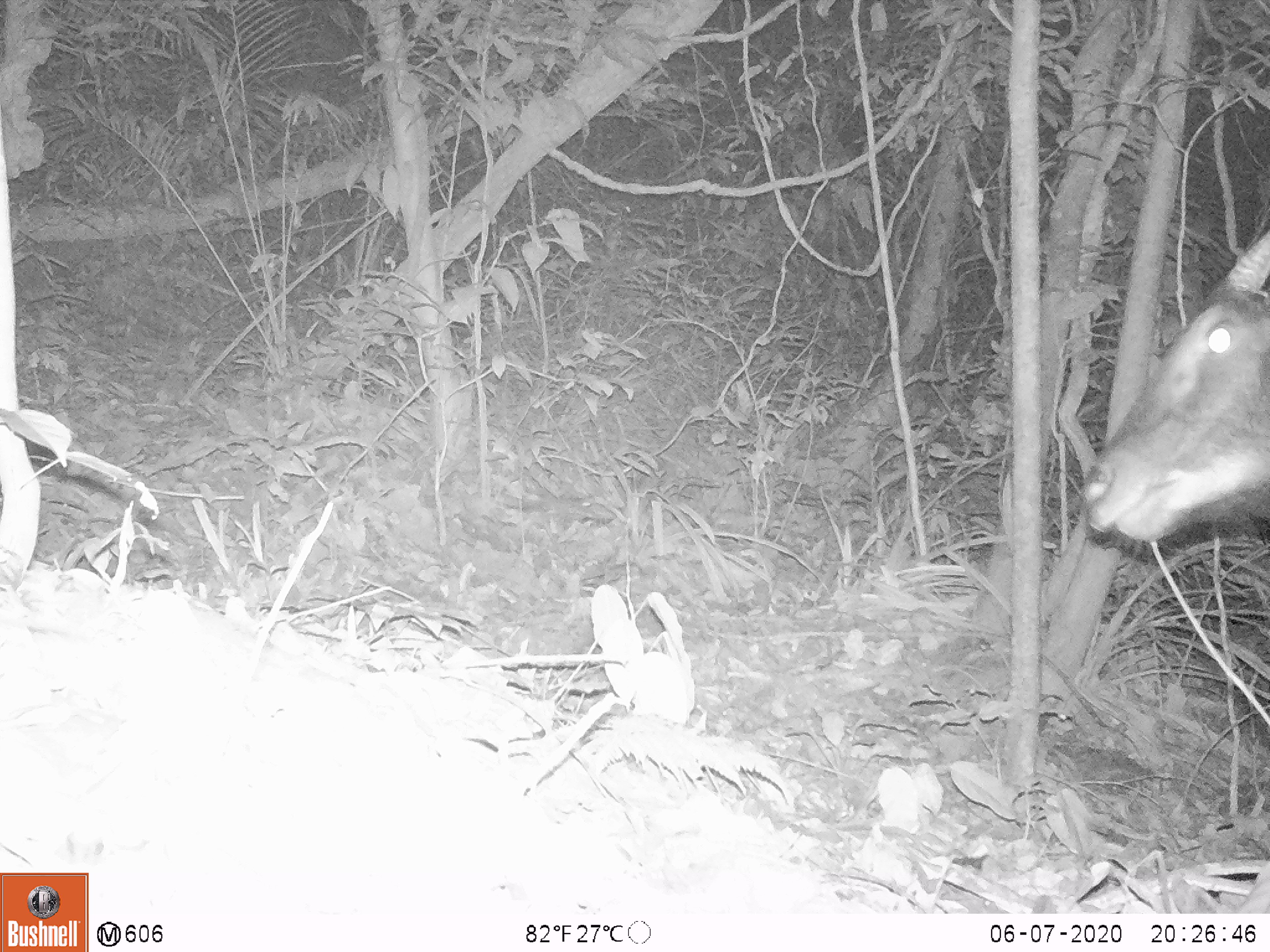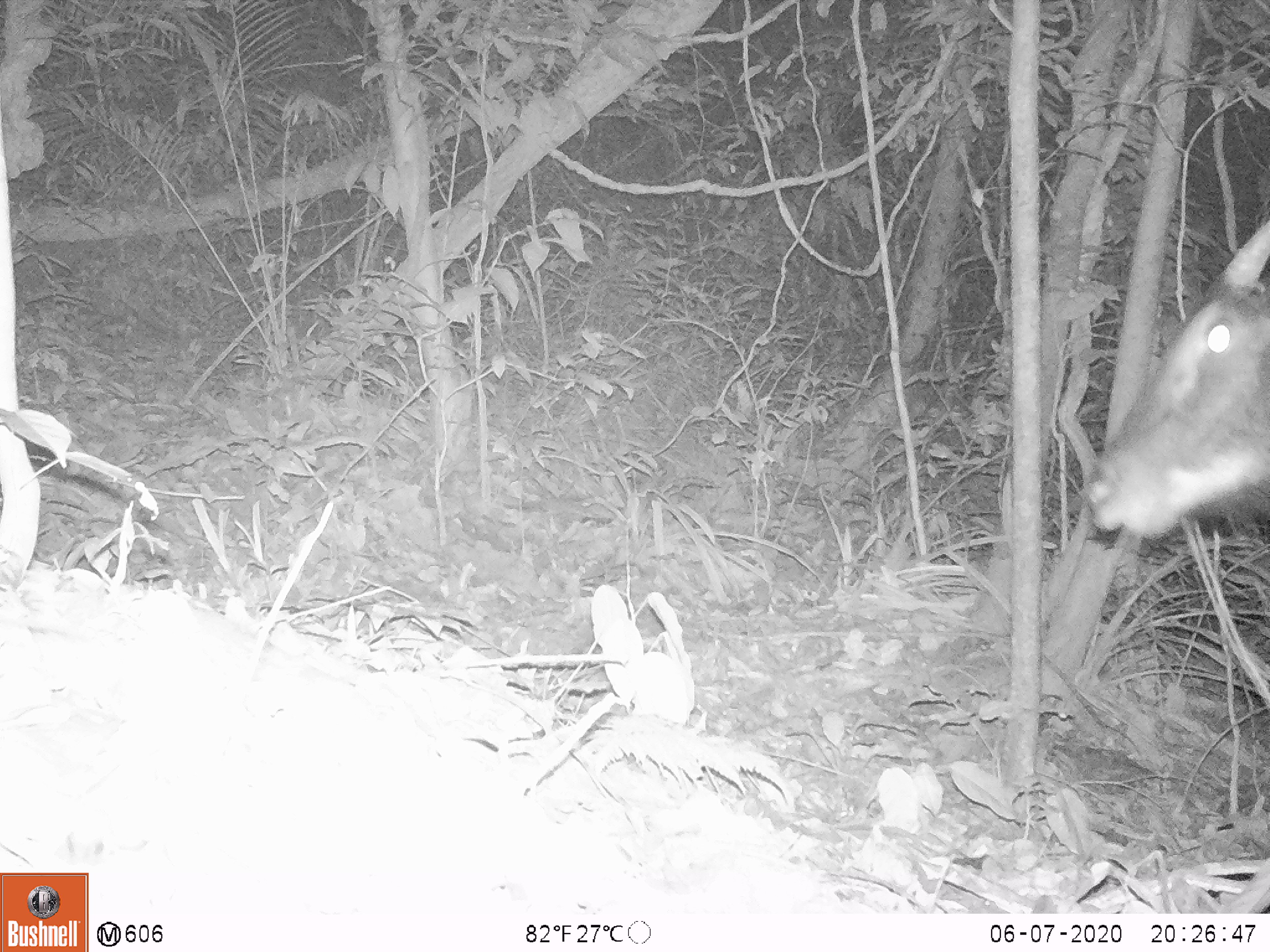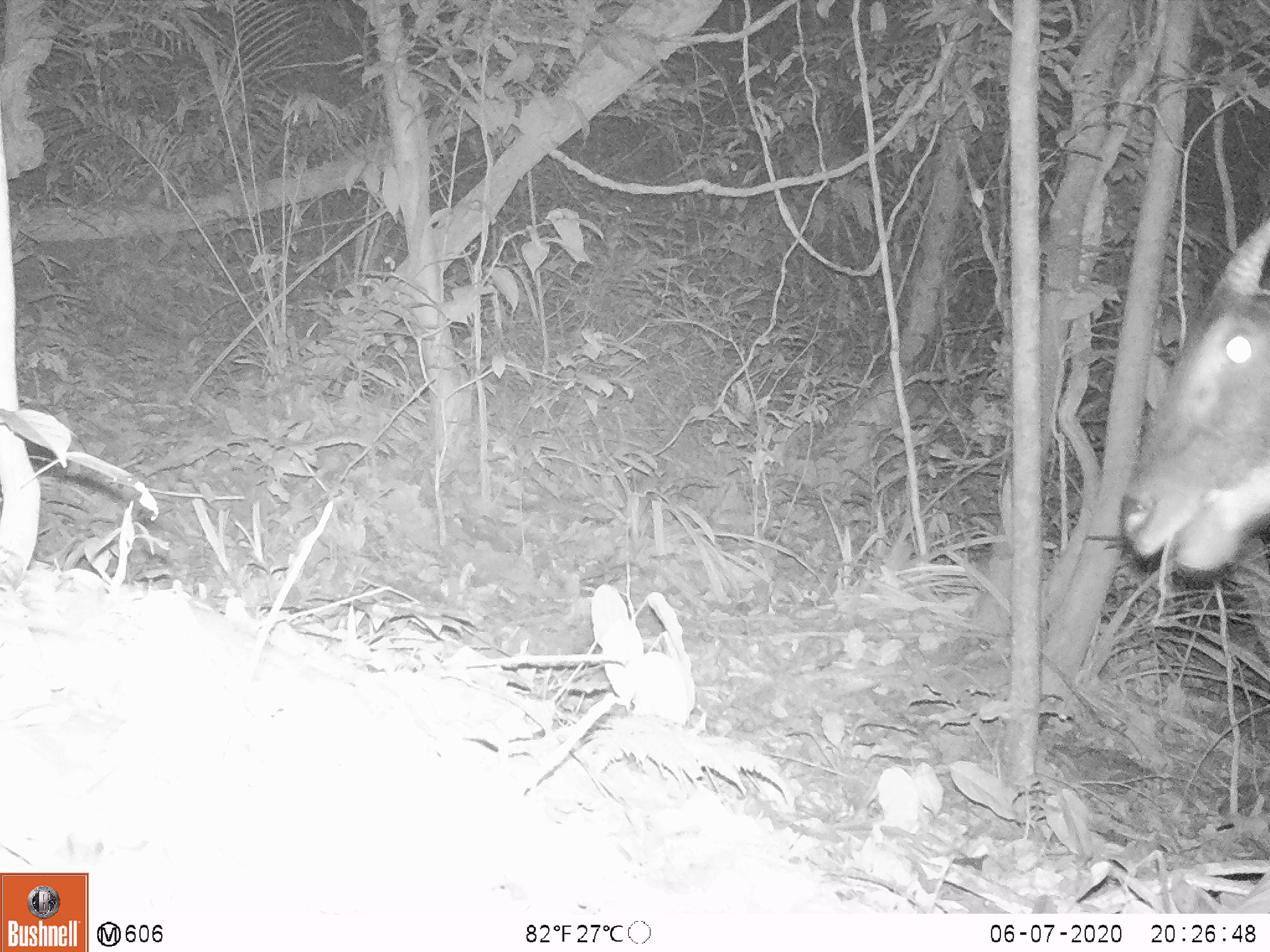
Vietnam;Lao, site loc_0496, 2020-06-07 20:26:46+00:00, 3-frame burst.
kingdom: Animalia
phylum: Chordata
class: Mammalia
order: Artiodactyla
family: Bovidae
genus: Capricornis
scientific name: Capricornis sumatraensis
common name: chinese serow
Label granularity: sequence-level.